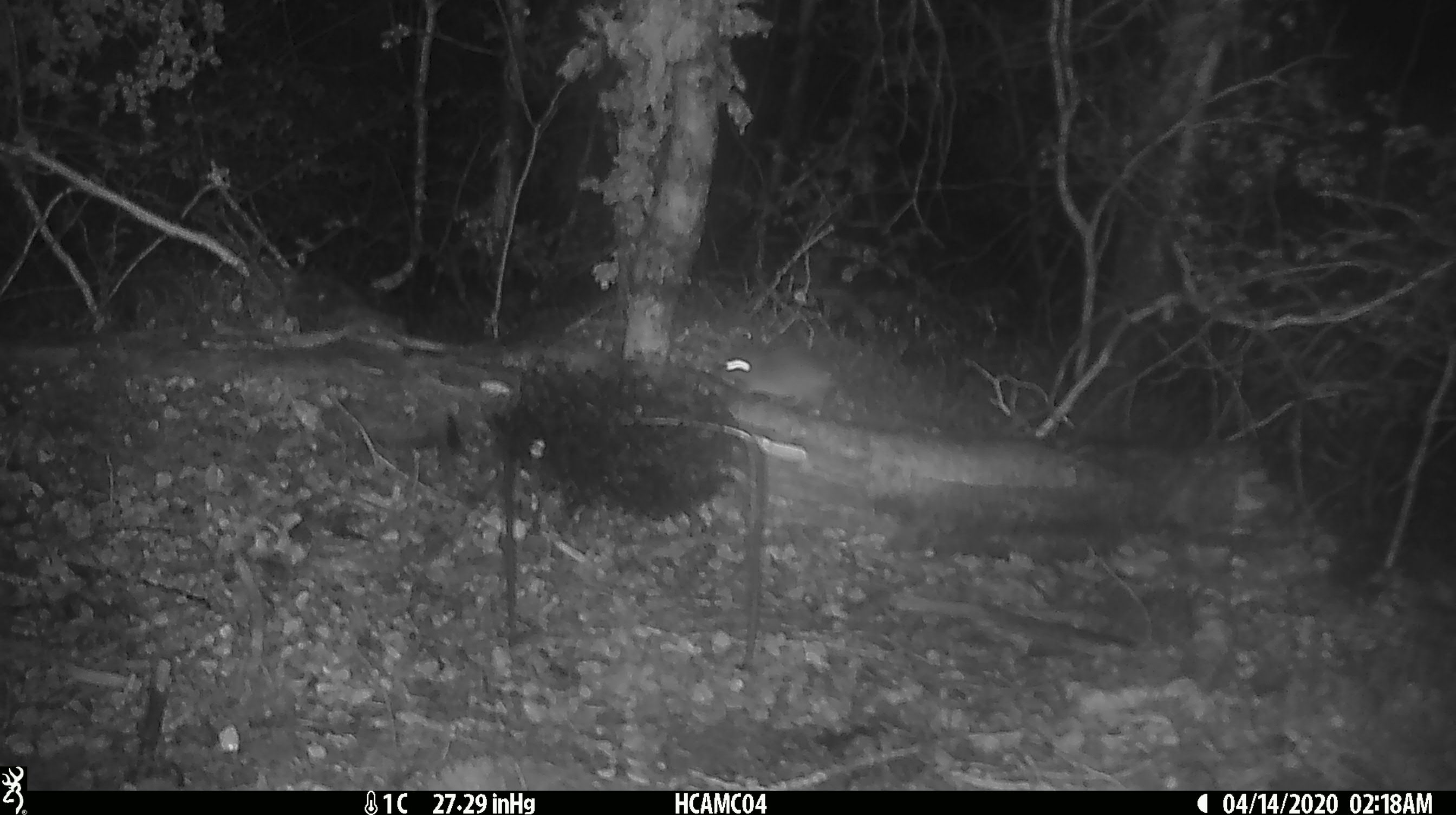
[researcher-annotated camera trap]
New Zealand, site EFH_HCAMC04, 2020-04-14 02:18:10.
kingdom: Animalia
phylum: Chordata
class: Mammalia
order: Rodentia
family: Muridae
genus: Mus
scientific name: Mus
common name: mouse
Mouse (Mus).